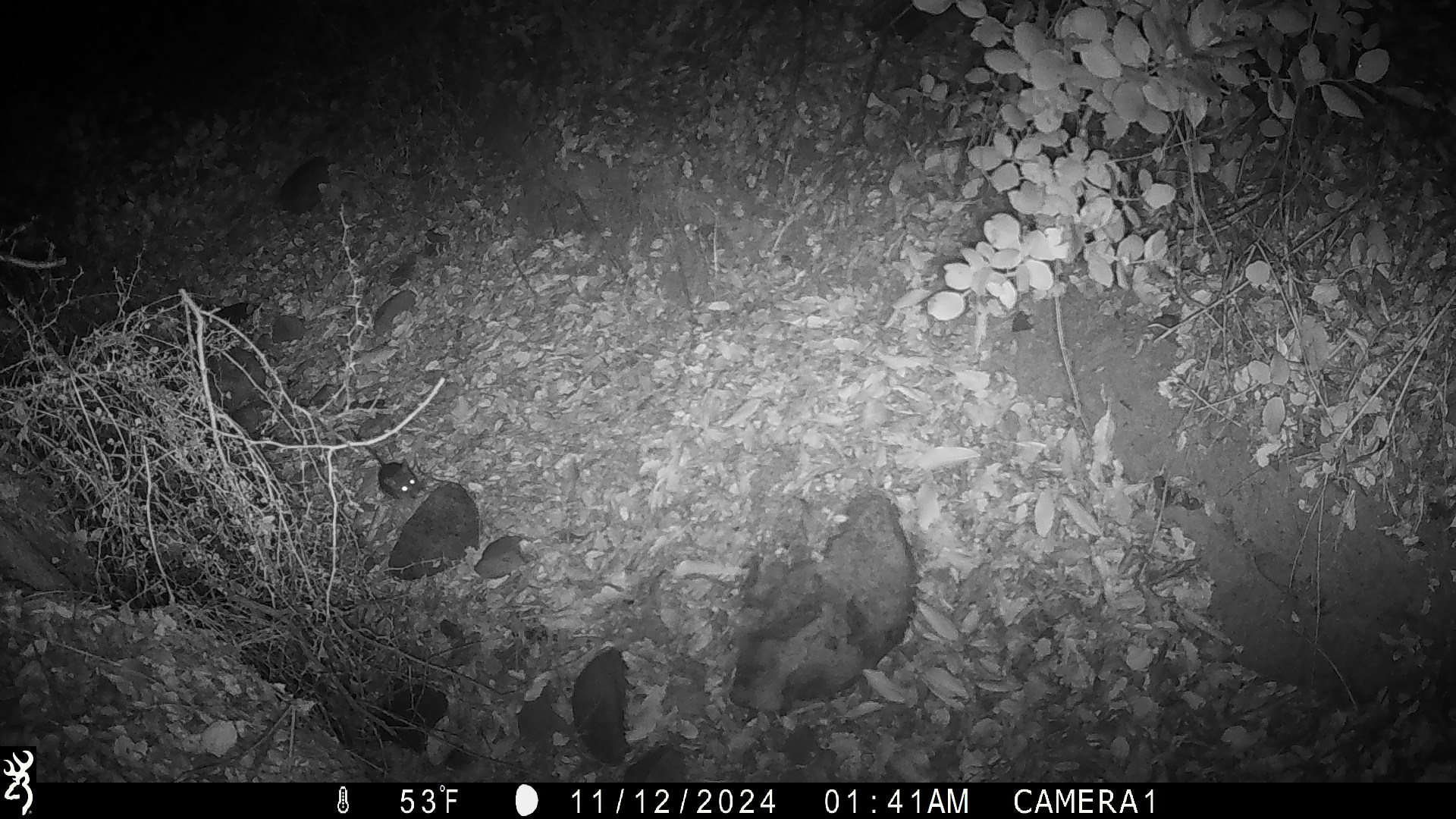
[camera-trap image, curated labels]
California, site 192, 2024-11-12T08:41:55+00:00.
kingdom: Animalia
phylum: Chordata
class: Mammalia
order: Rodentia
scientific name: Rodentia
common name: mouse or rat